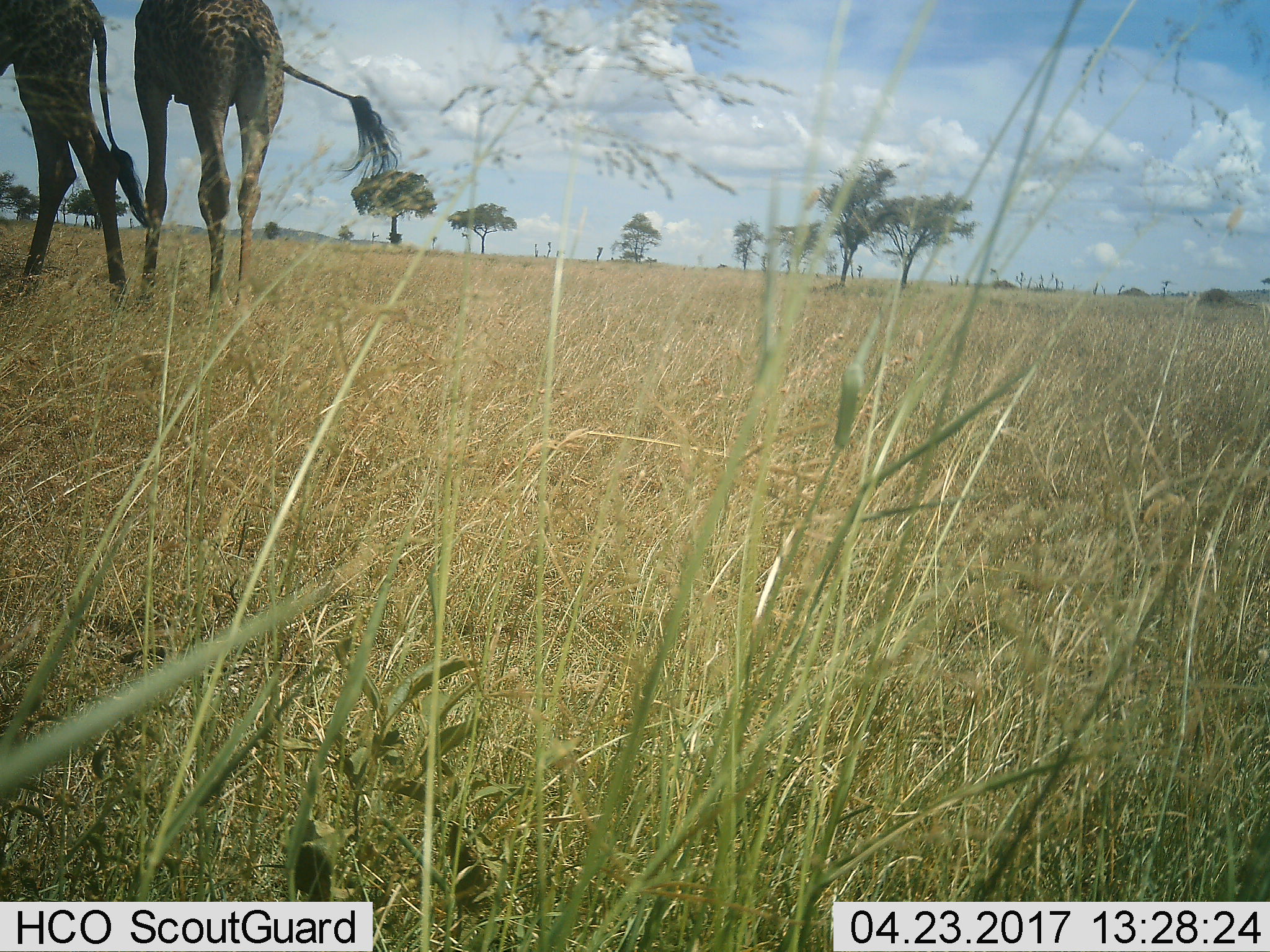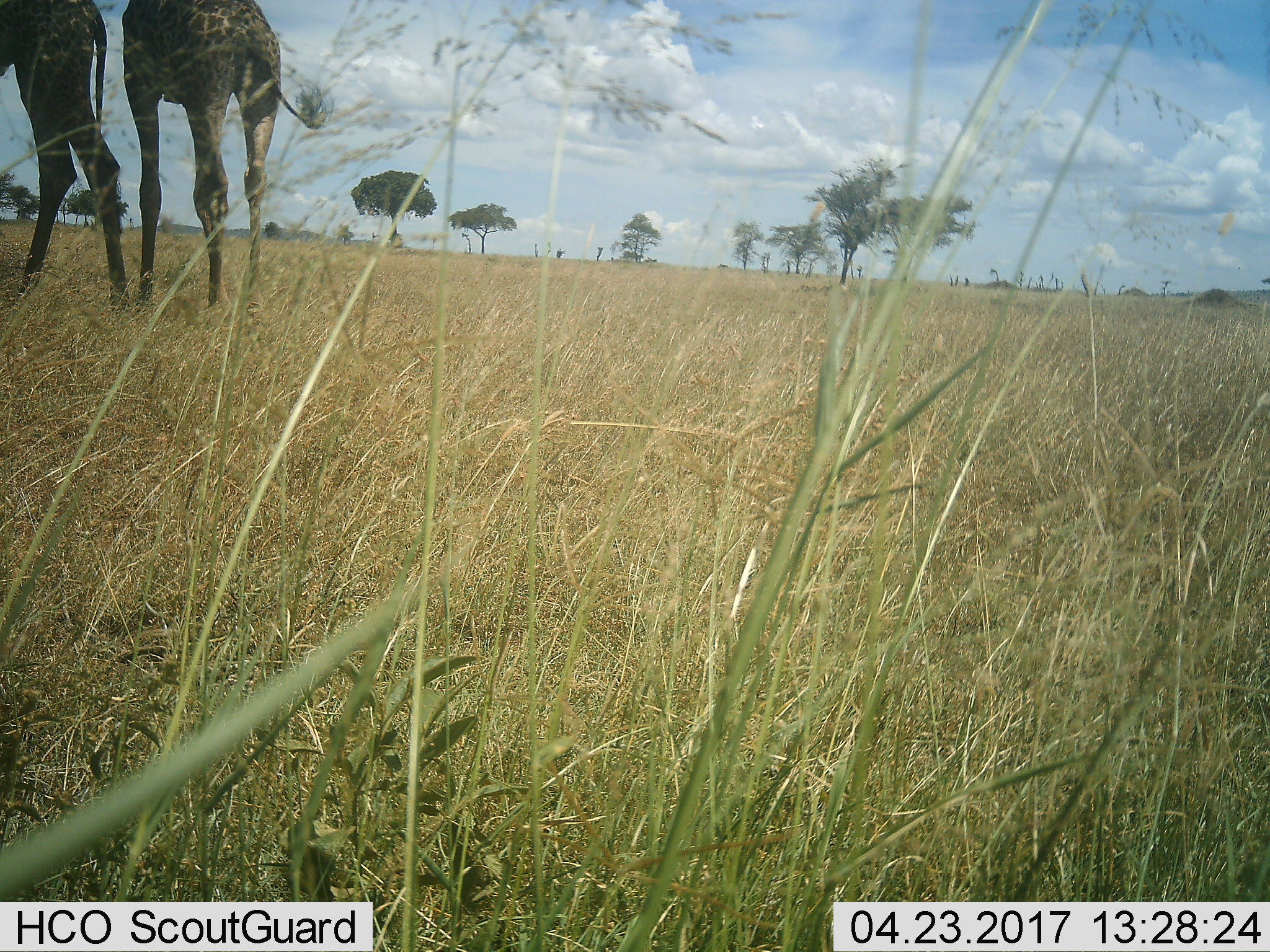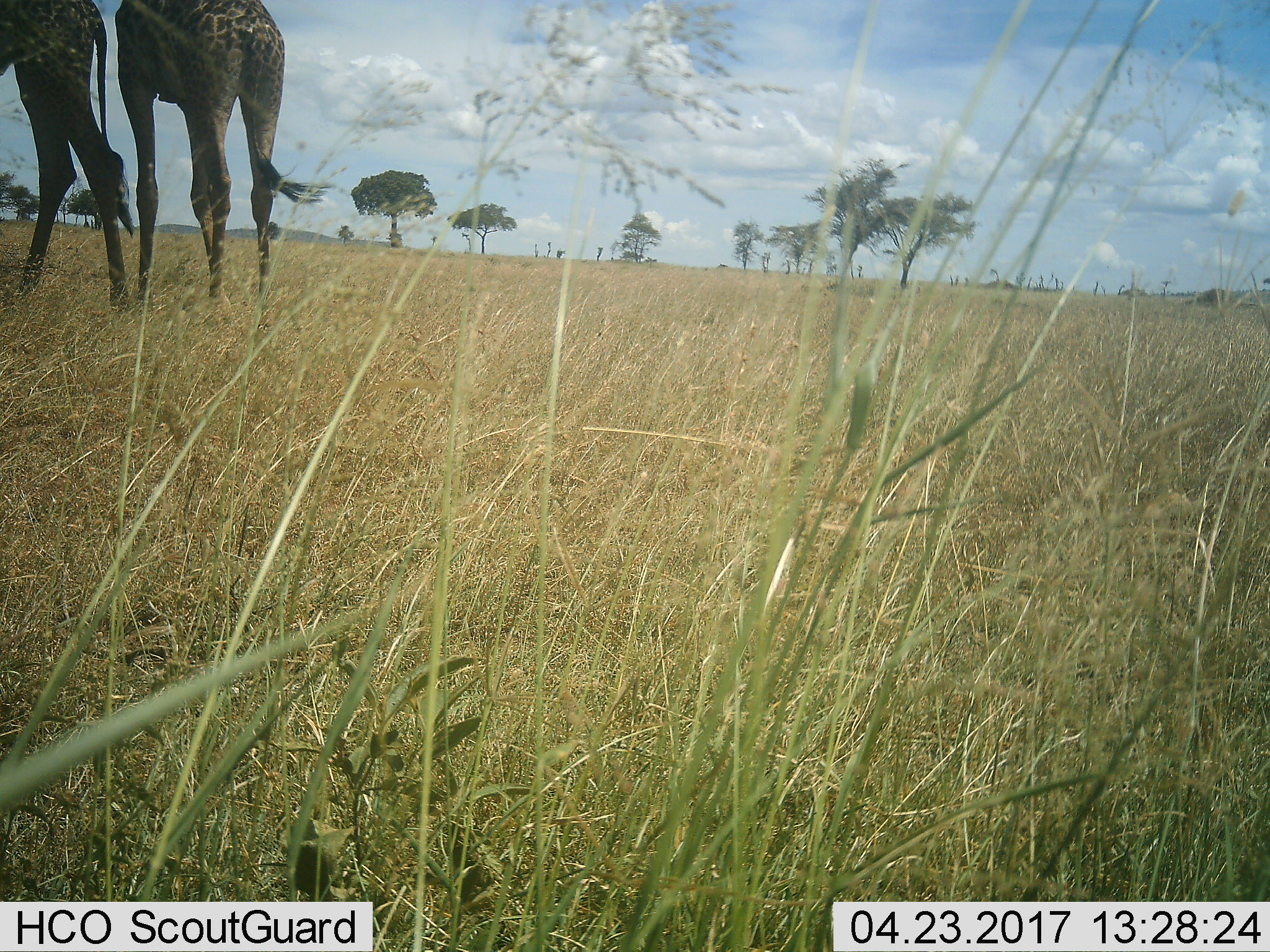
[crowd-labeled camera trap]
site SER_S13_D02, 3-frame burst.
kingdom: Animalia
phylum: Chordata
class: Mammalia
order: Artiodactyla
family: Giraffidae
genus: Giraffa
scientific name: Giraffa camelopardalis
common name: giraffe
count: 2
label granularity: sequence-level